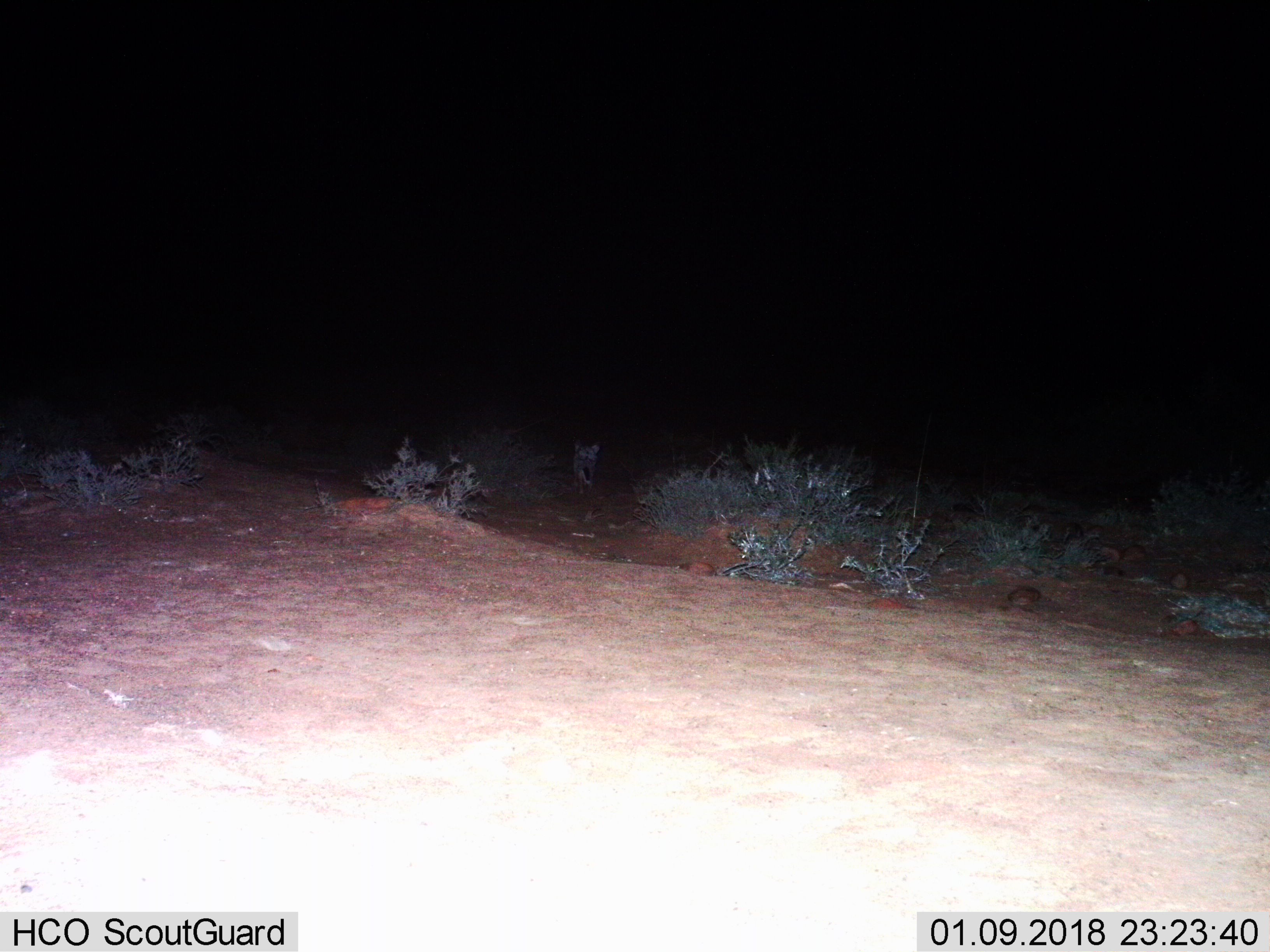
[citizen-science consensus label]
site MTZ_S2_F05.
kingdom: Animalia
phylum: Chordata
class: Mammalia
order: Carnivora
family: Canidae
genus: Lupulella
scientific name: Lupulella mesomelas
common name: black-backed jackal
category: jackalblackbacked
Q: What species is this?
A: Jackalblackbacked (black-backed jackal) (Lupulella mesomelas).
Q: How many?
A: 1.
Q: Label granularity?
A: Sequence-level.